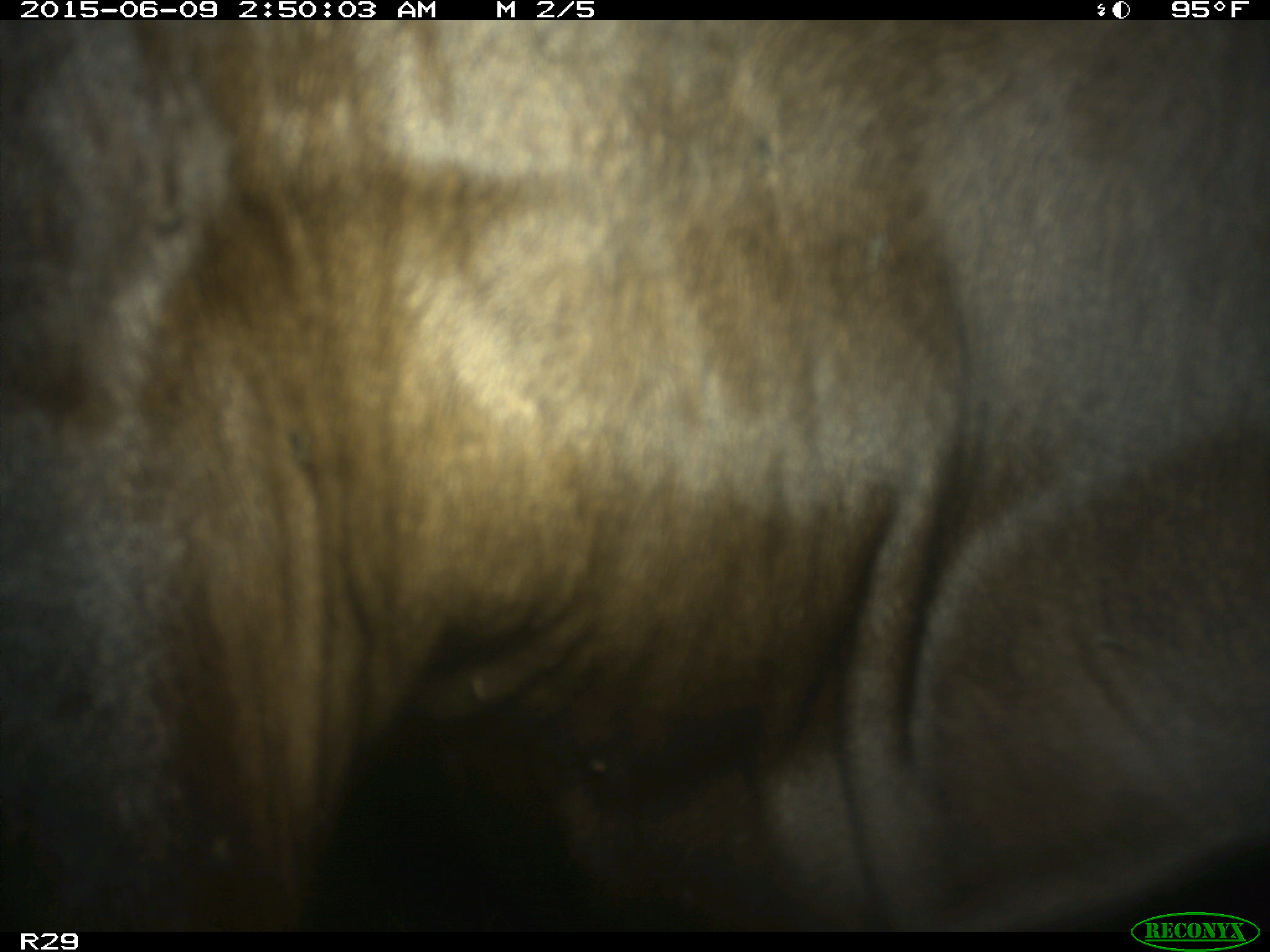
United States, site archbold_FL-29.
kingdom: Animalia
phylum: Chordata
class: Mammalia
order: Artiodactyla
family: Bovidae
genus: Bos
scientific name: Bos taurus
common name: domestic cow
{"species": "Bos taurus (domestic cow)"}